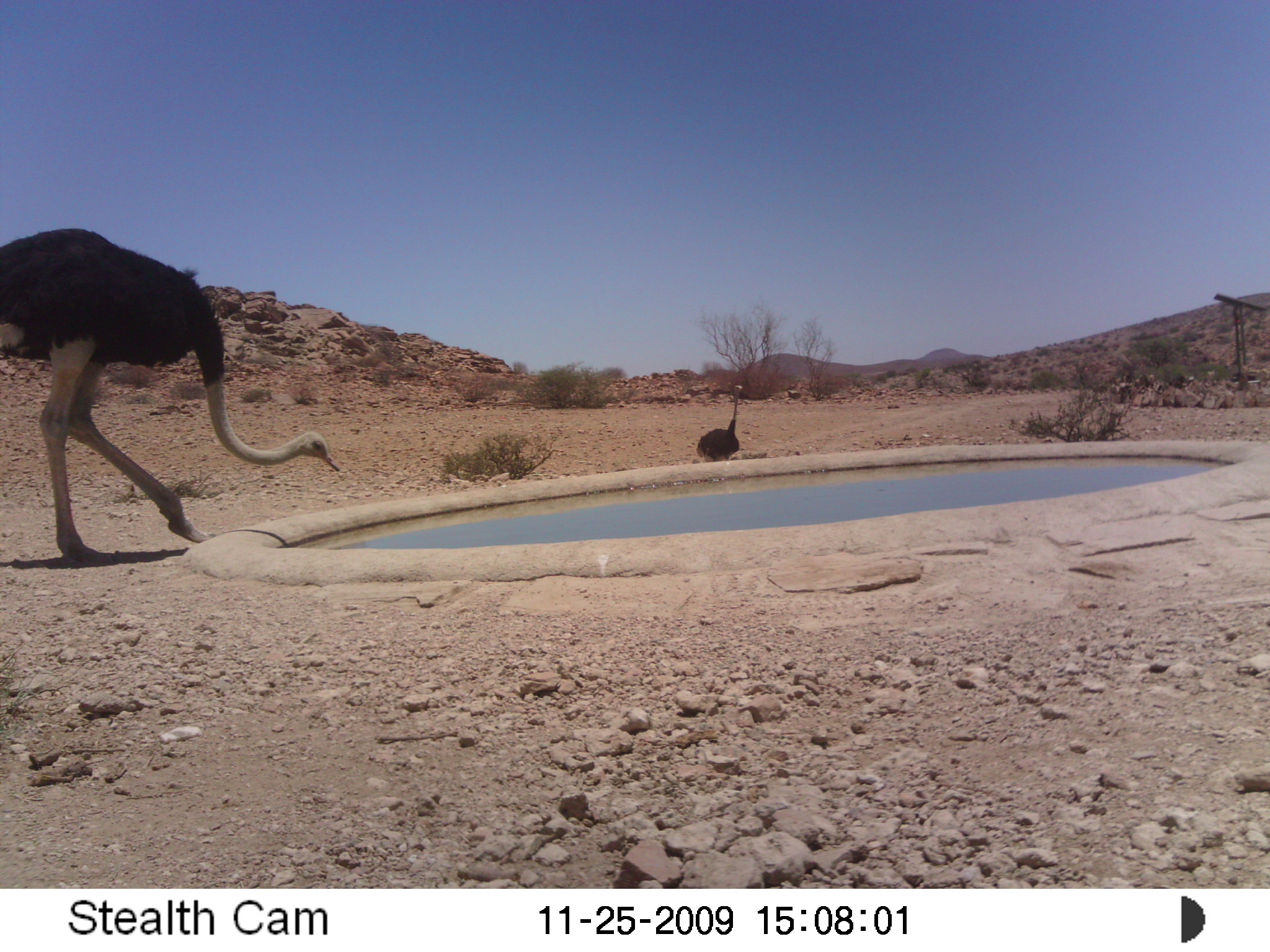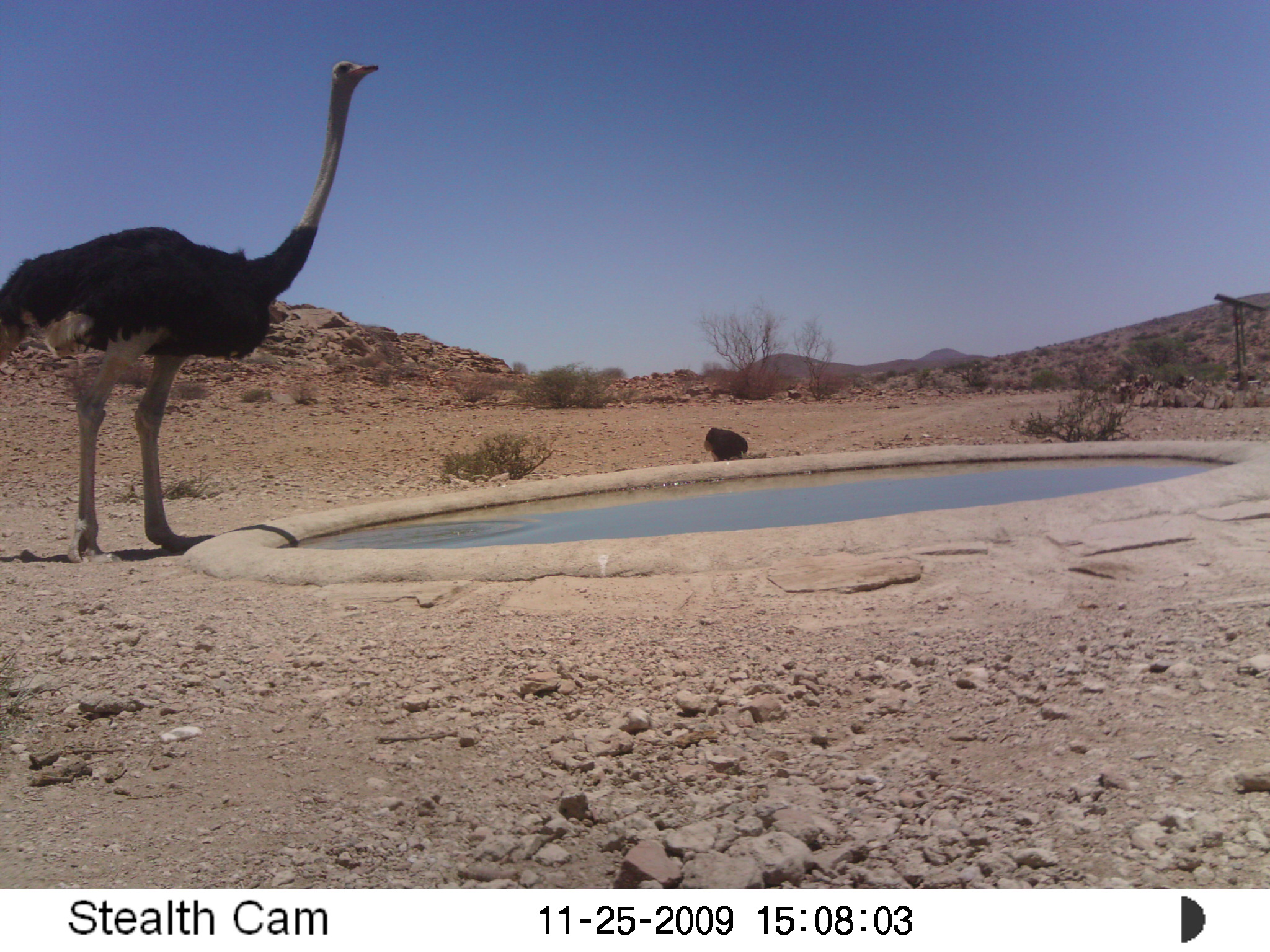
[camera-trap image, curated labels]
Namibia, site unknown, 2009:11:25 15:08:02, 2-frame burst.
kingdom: Animalia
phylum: Chordata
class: Aves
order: Struthioniformes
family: Struthionidae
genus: Struthio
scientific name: Struthio camelus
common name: common ostrich